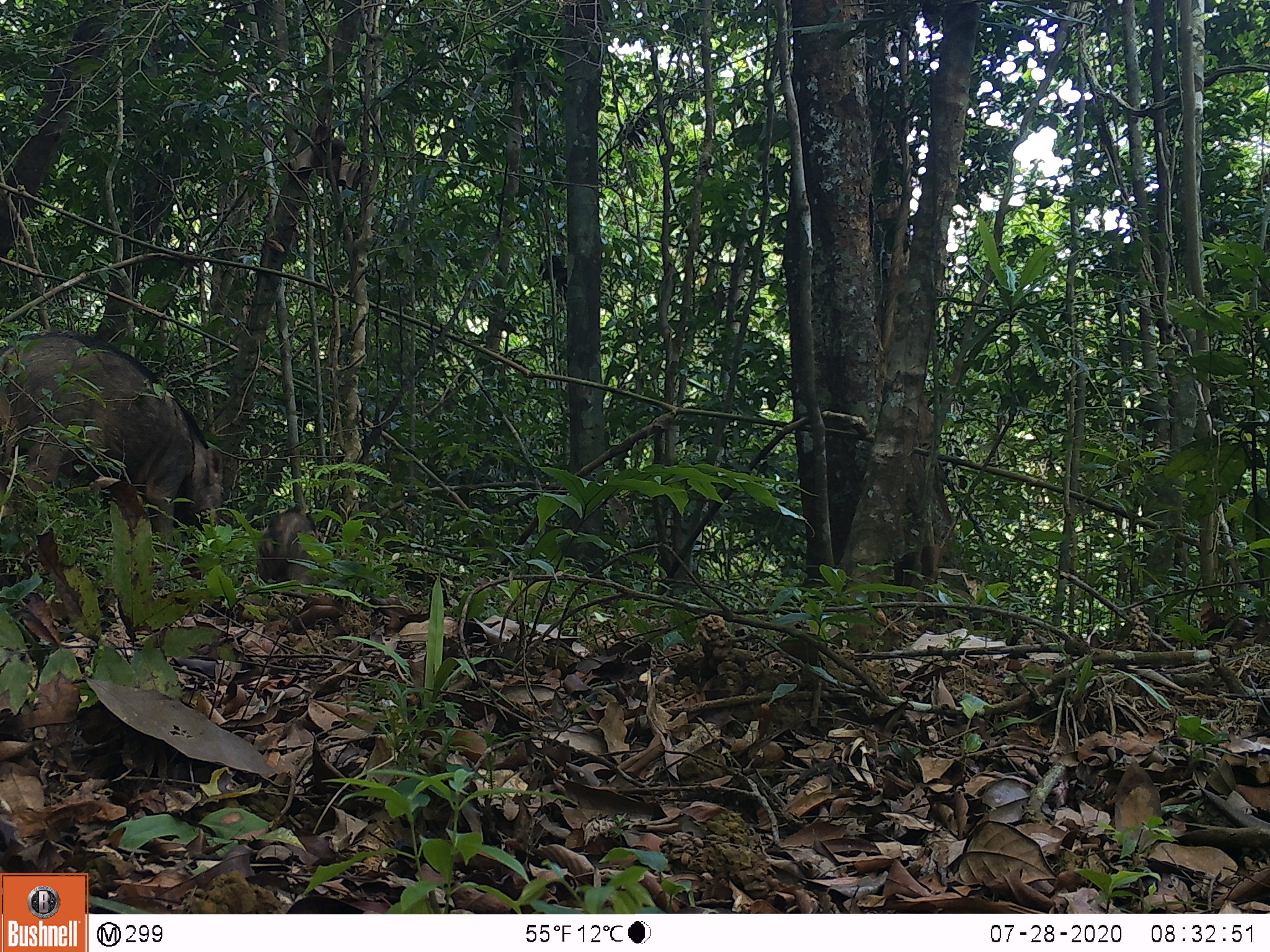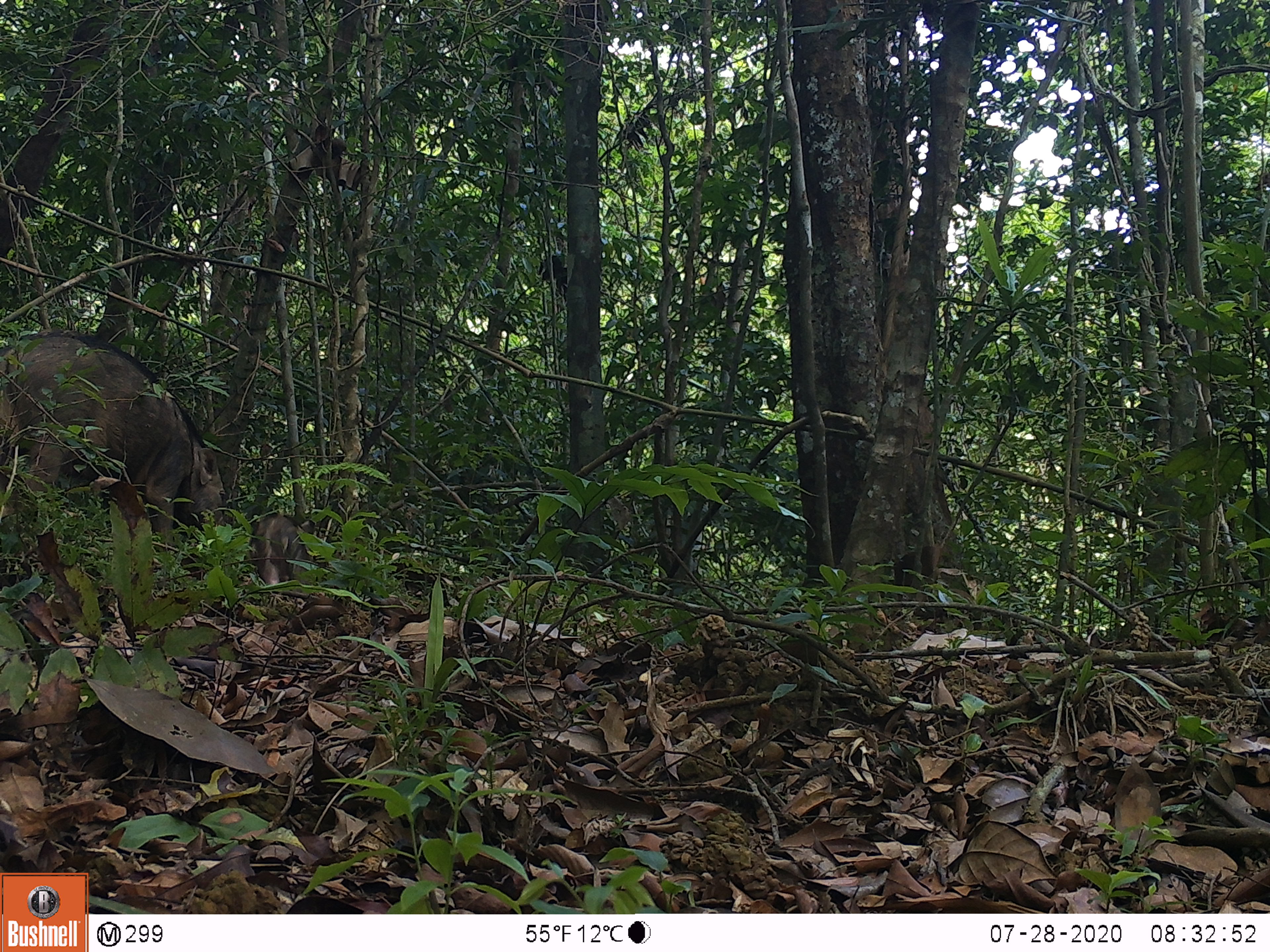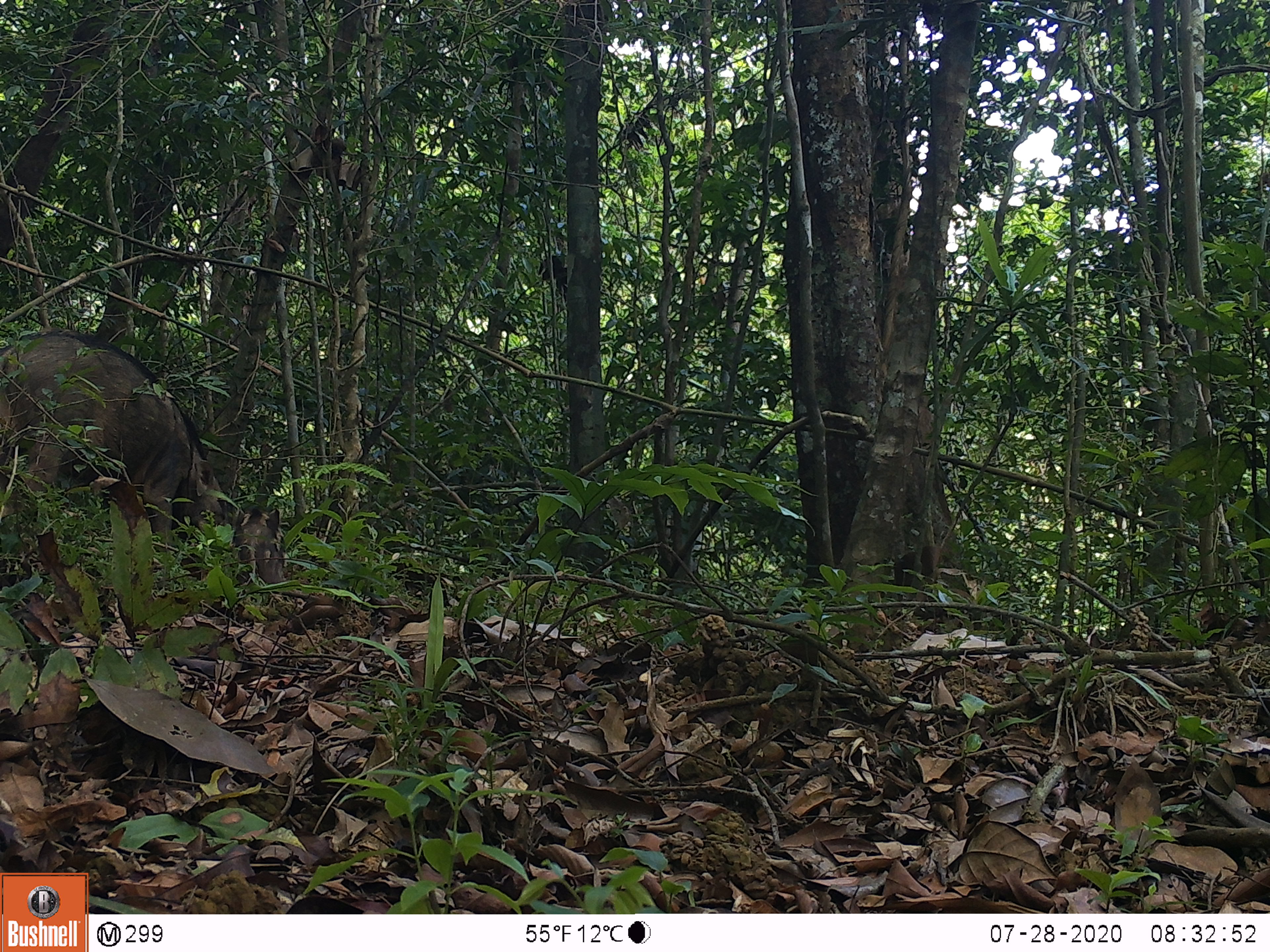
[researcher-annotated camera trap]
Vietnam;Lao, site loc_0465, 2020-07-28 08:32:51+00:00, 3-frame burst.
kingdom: Animalia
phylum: Chordata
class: Mammalia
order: Artiodactyla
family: Suidae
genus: Sus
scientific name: Sus scrofa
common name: eurasian wild pig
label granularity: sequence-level